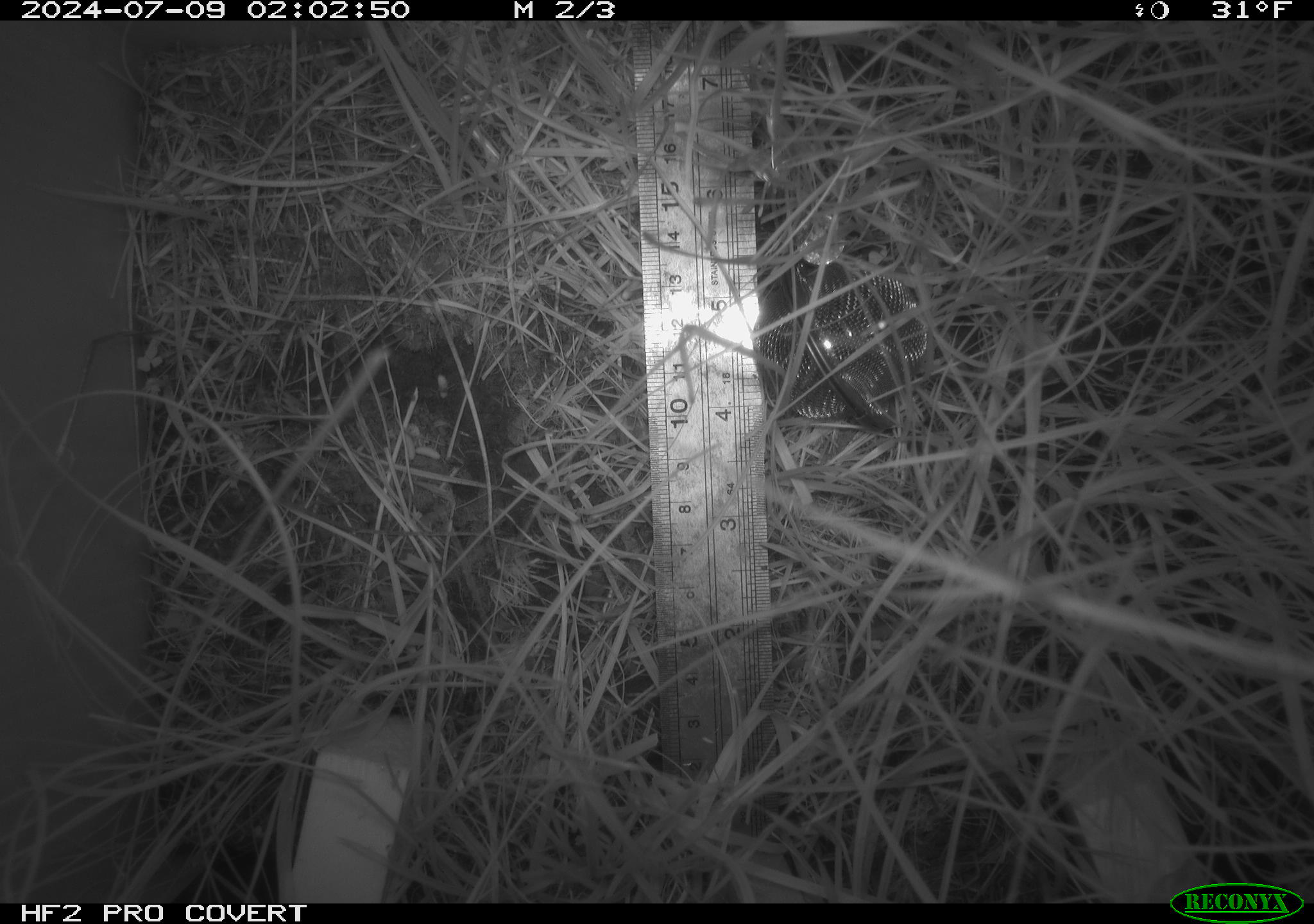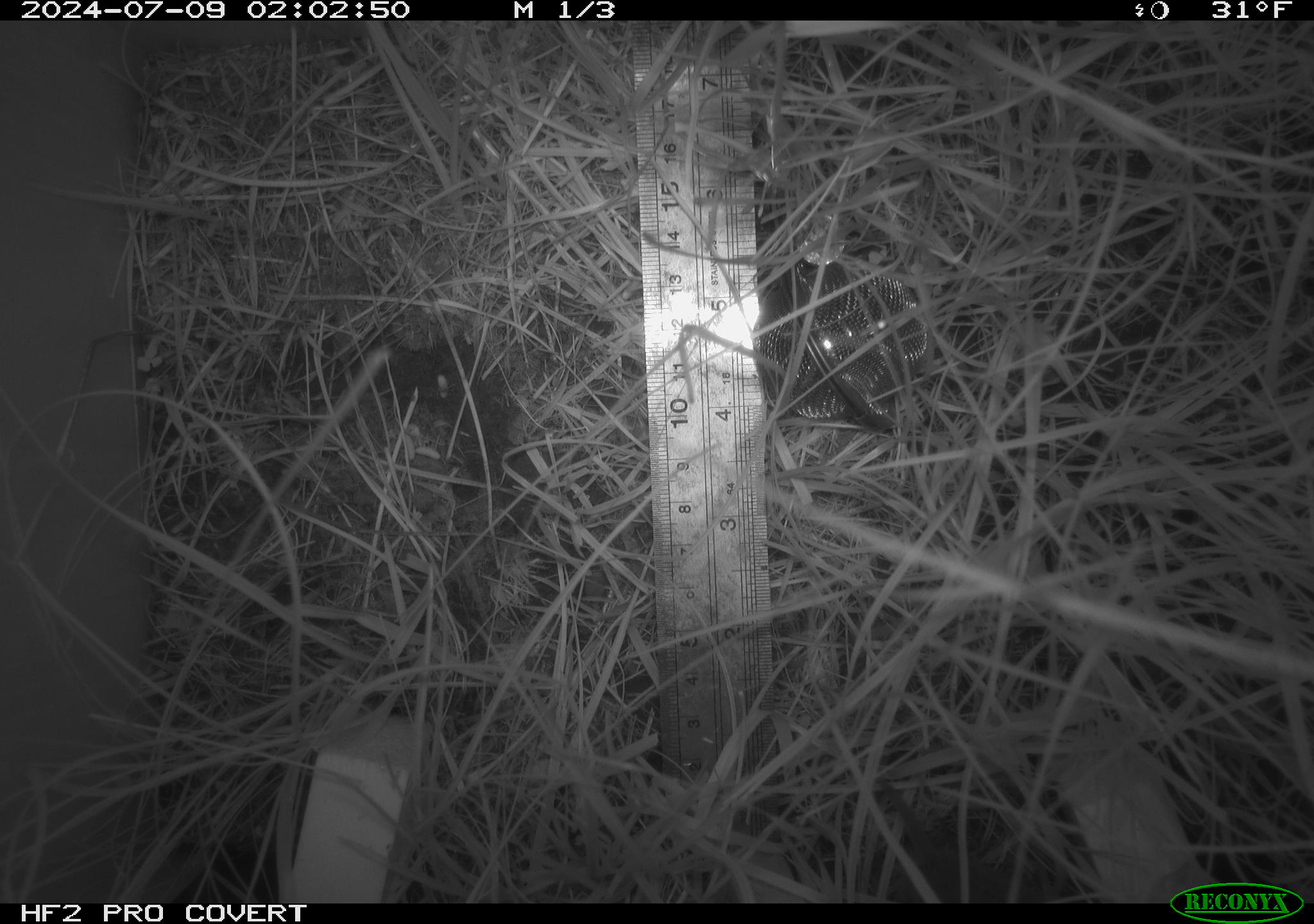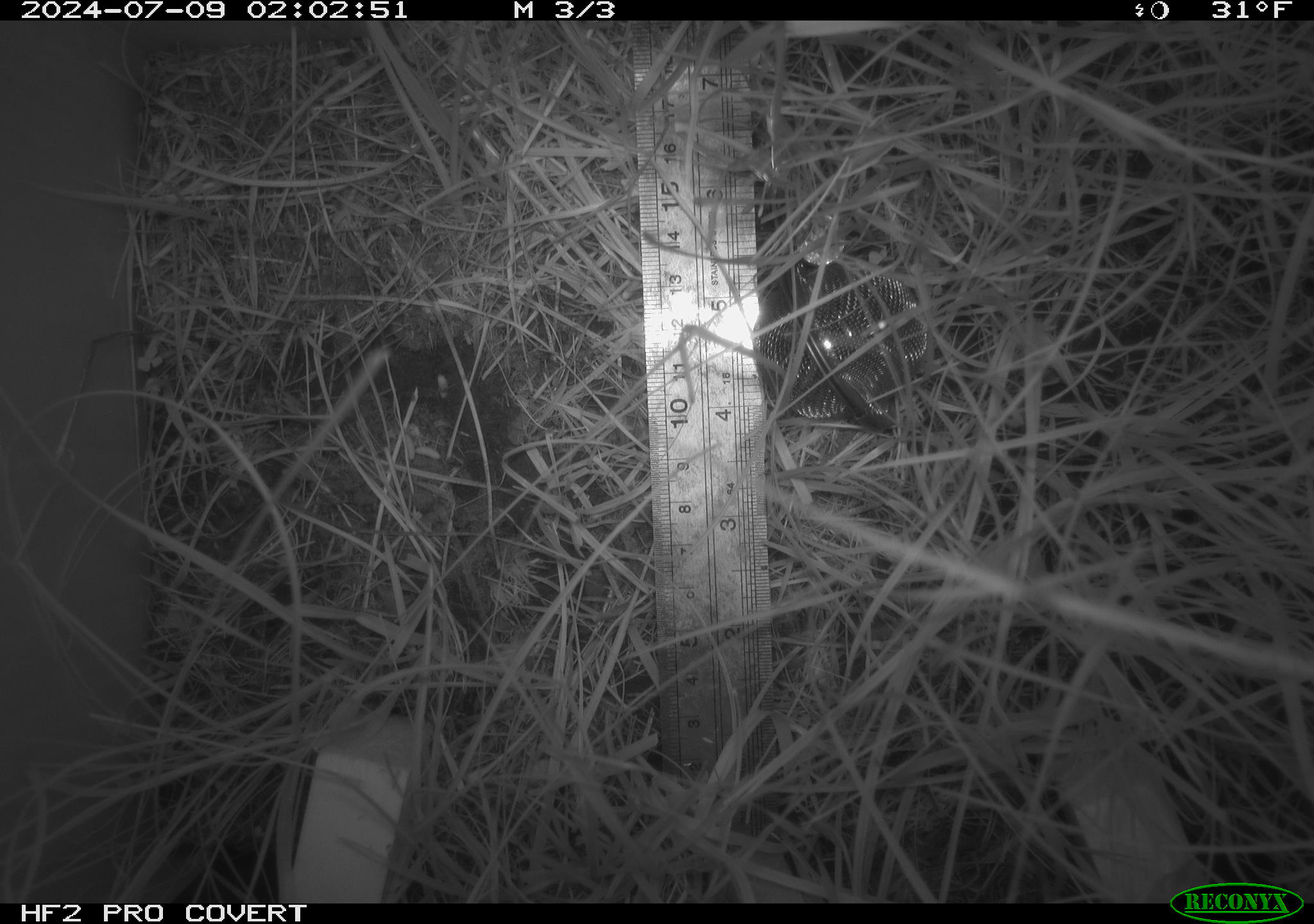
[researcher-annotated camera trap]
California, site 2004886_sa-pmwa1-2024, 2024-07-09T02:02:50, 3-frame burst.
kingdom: Animalia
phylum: Chordata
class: Mammalia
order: Rodentia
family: Cricetidae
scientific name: Arvicolinae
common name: voles, lemmings, and muskrats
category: arvicolinae subfamily